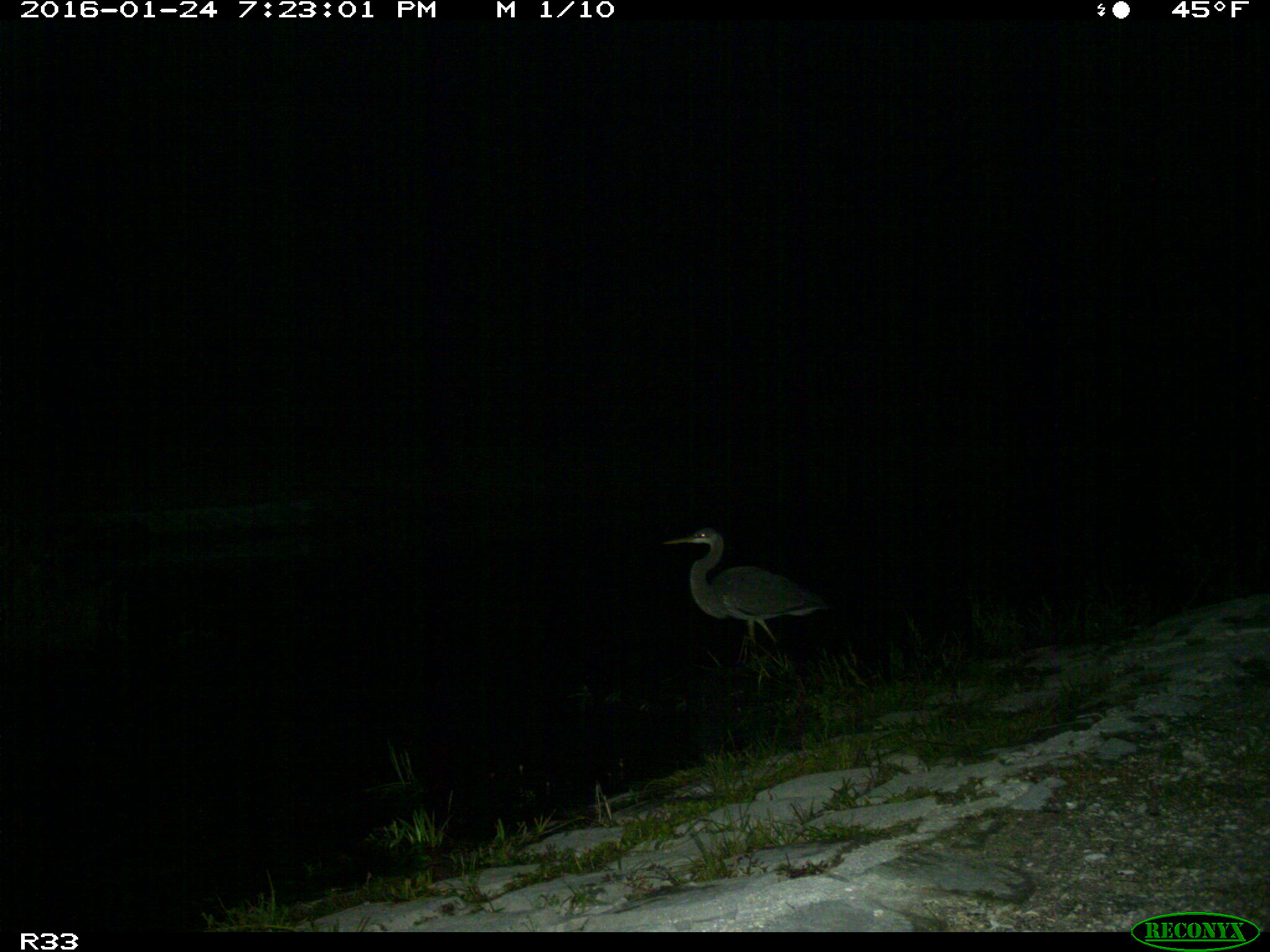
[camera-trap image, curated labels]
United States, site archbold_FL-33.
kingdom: Animalia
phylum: Chordata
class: Aves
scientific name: Aves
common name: birds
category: unidentified bird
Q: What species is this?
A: Unidentified bird (birds) (Aves).